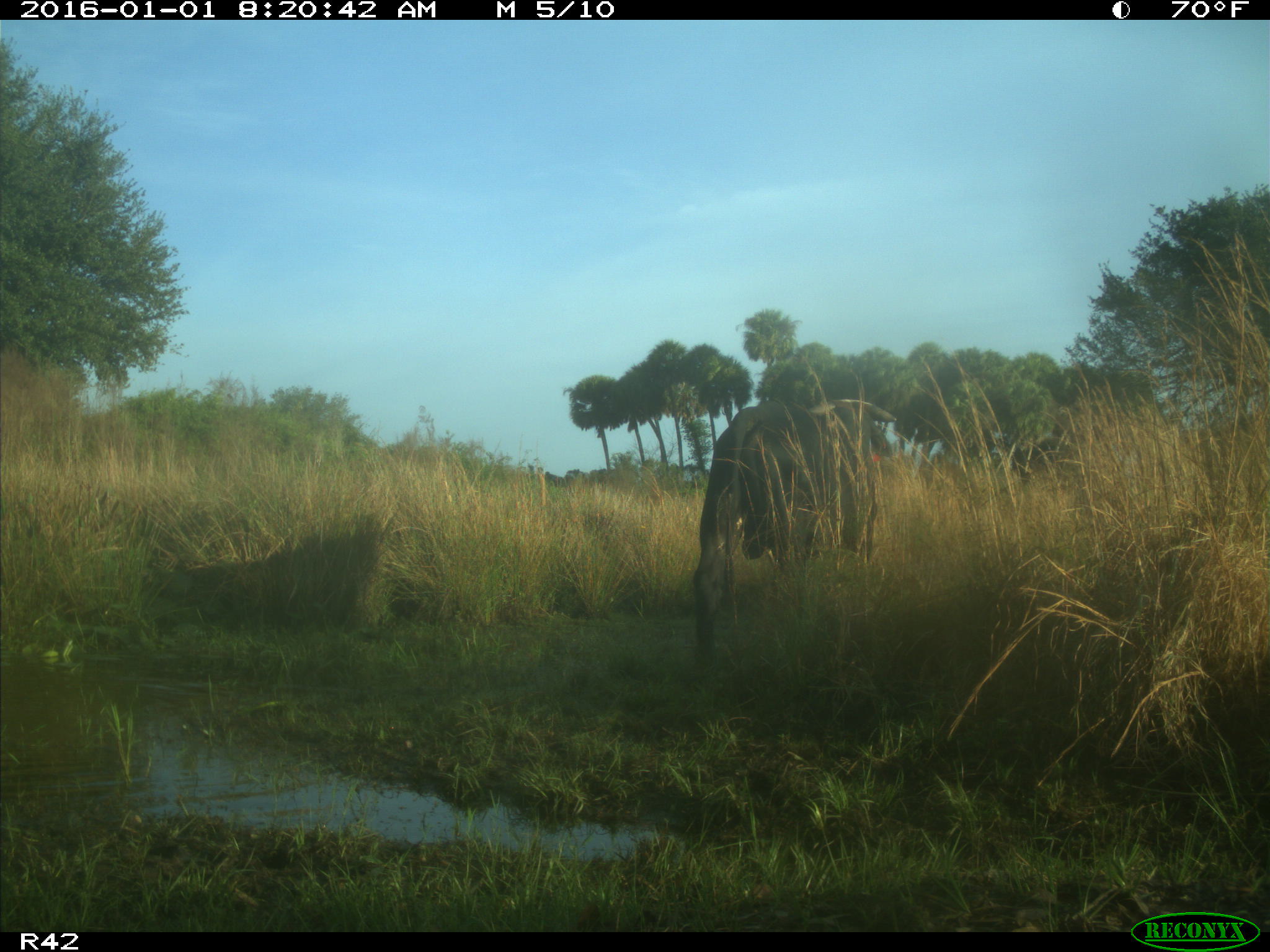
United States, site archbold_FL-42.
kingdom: Animalia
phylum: Chordata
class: Mammalia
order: Artiodactyla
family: Bovidae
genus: Bos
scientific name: Bos taurus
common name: domestic cow